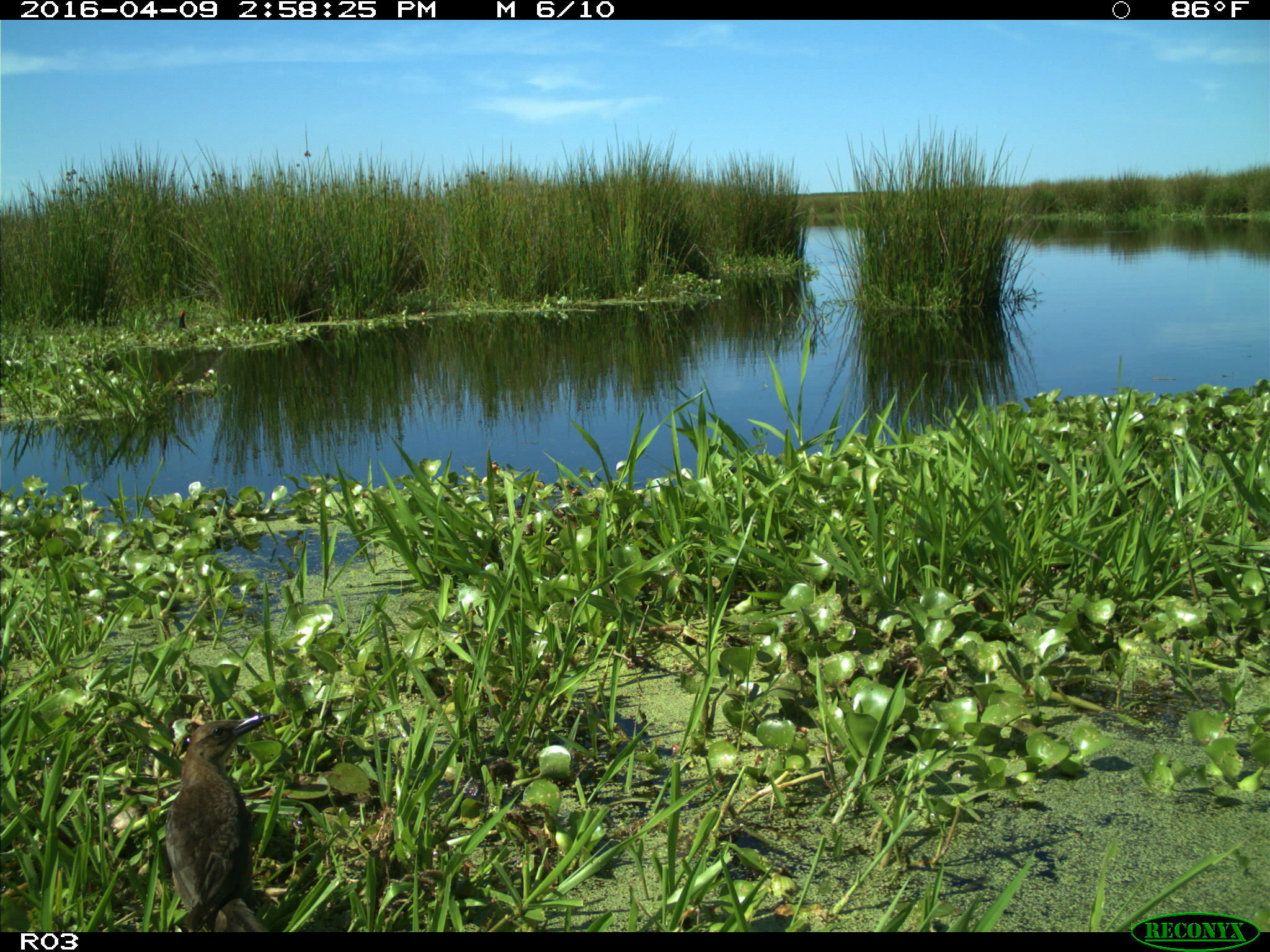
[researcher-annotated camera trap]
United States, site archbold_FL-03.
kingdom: Animalia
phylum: Chordata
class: Aves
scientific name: Aves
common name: birds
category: unidentified bird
Unidentified bird (birds) (Aves).